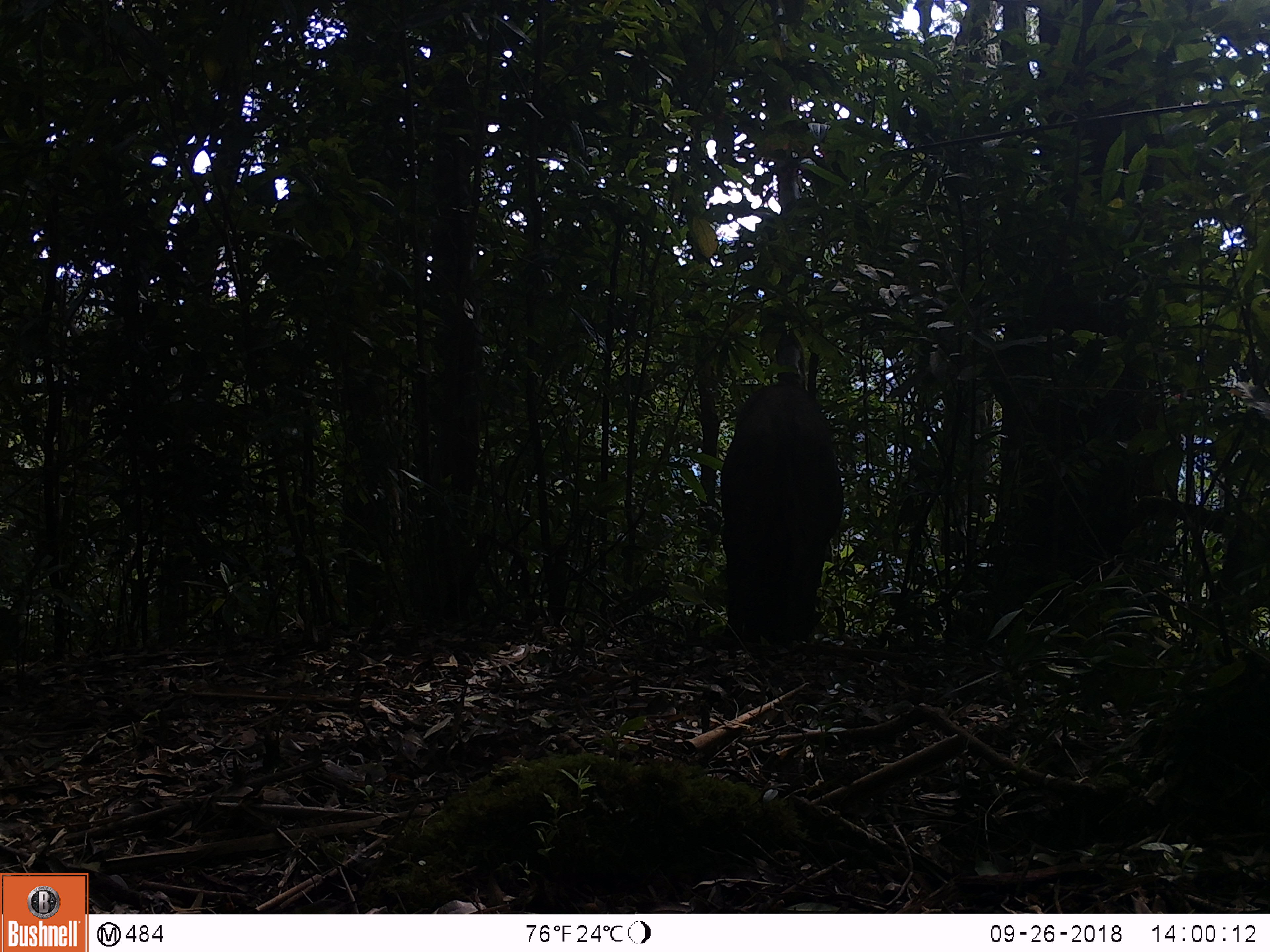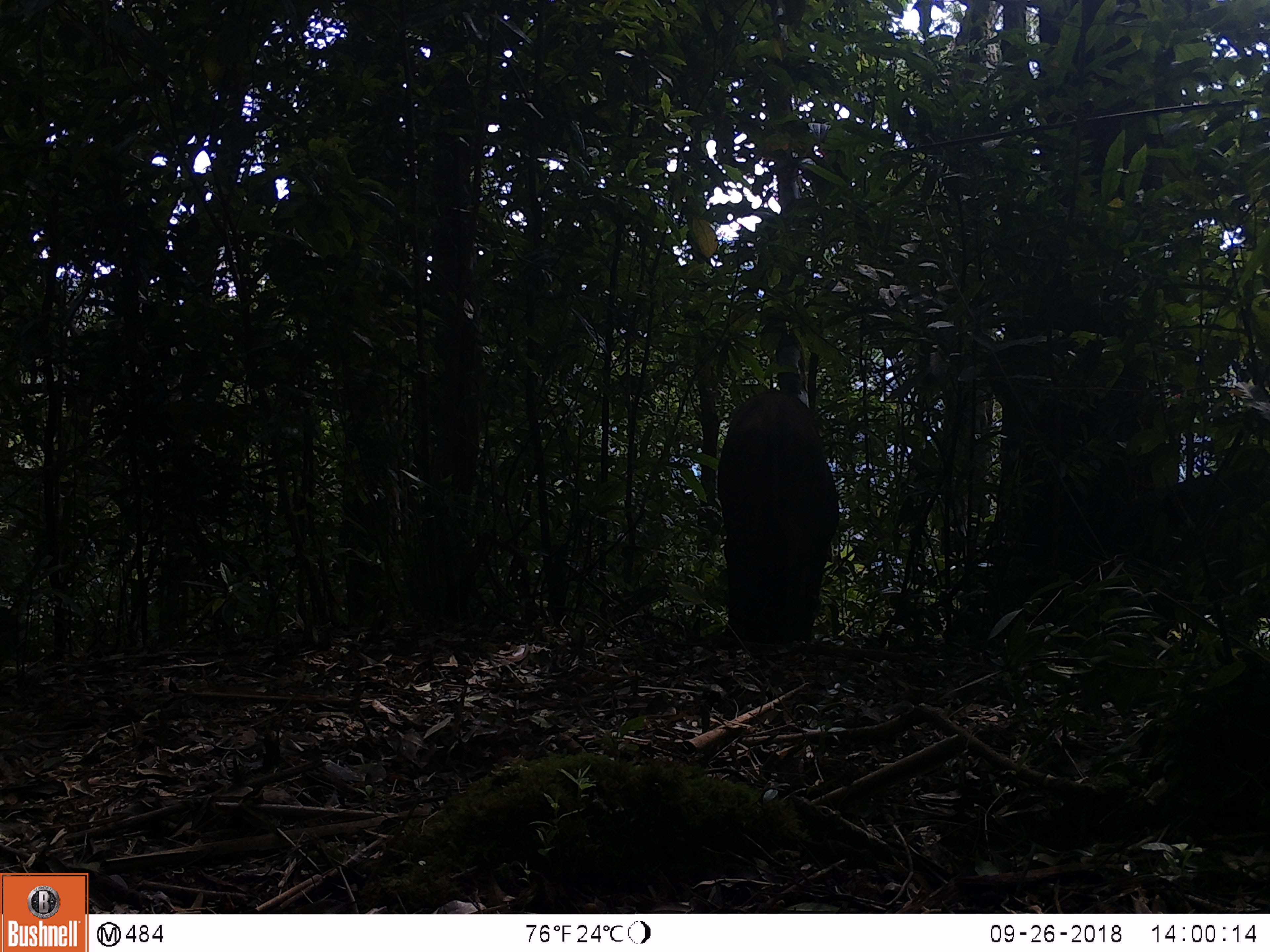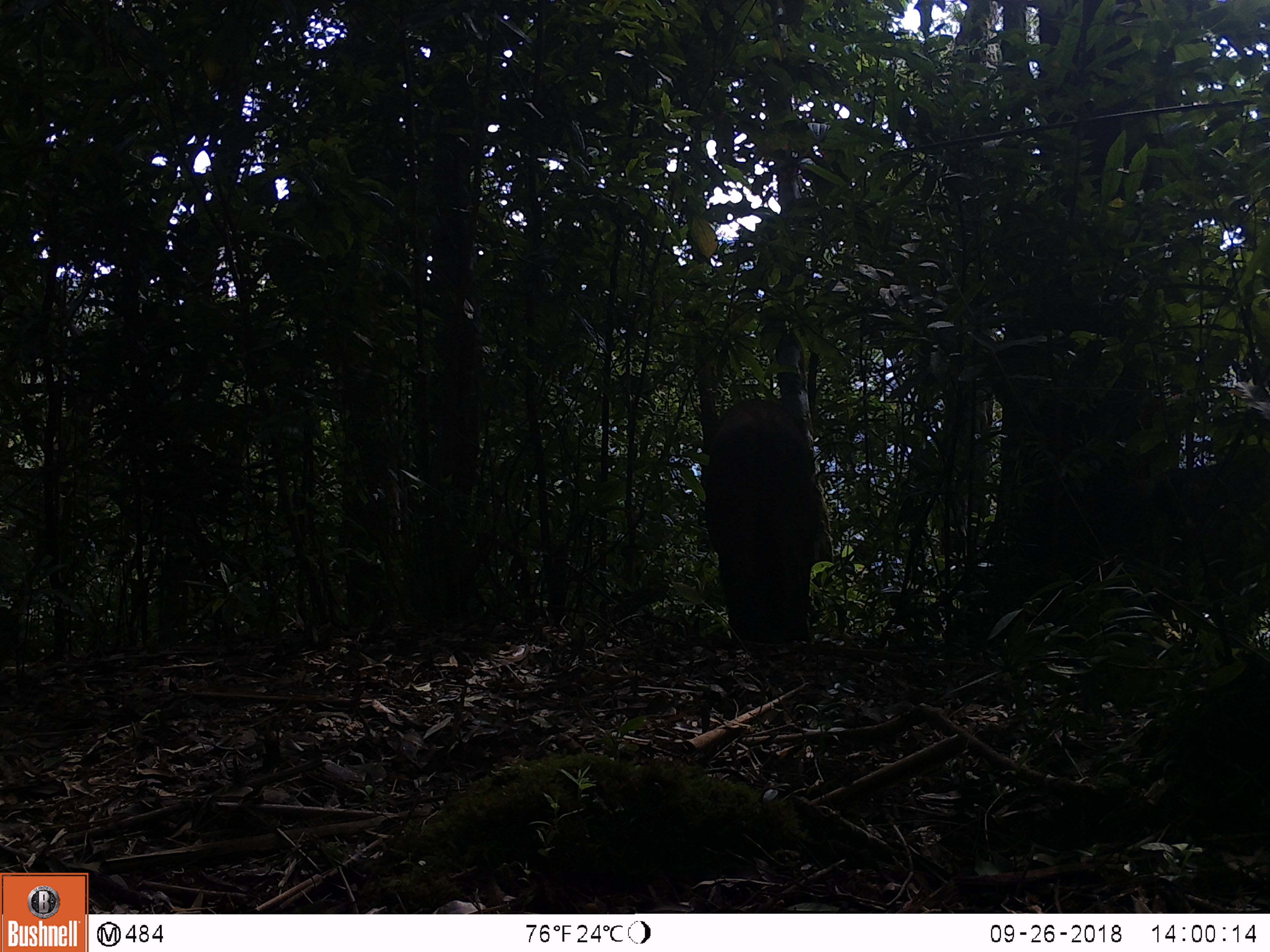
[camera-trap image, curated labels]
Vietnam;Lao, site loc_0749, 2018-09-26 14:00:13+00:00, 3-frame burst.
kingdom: Animalia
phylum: Chordata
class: Mammalia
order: Artiodactyla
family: Suidae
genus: Sus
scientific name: Sus scrofa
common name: eurasian wild pig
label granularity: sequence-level